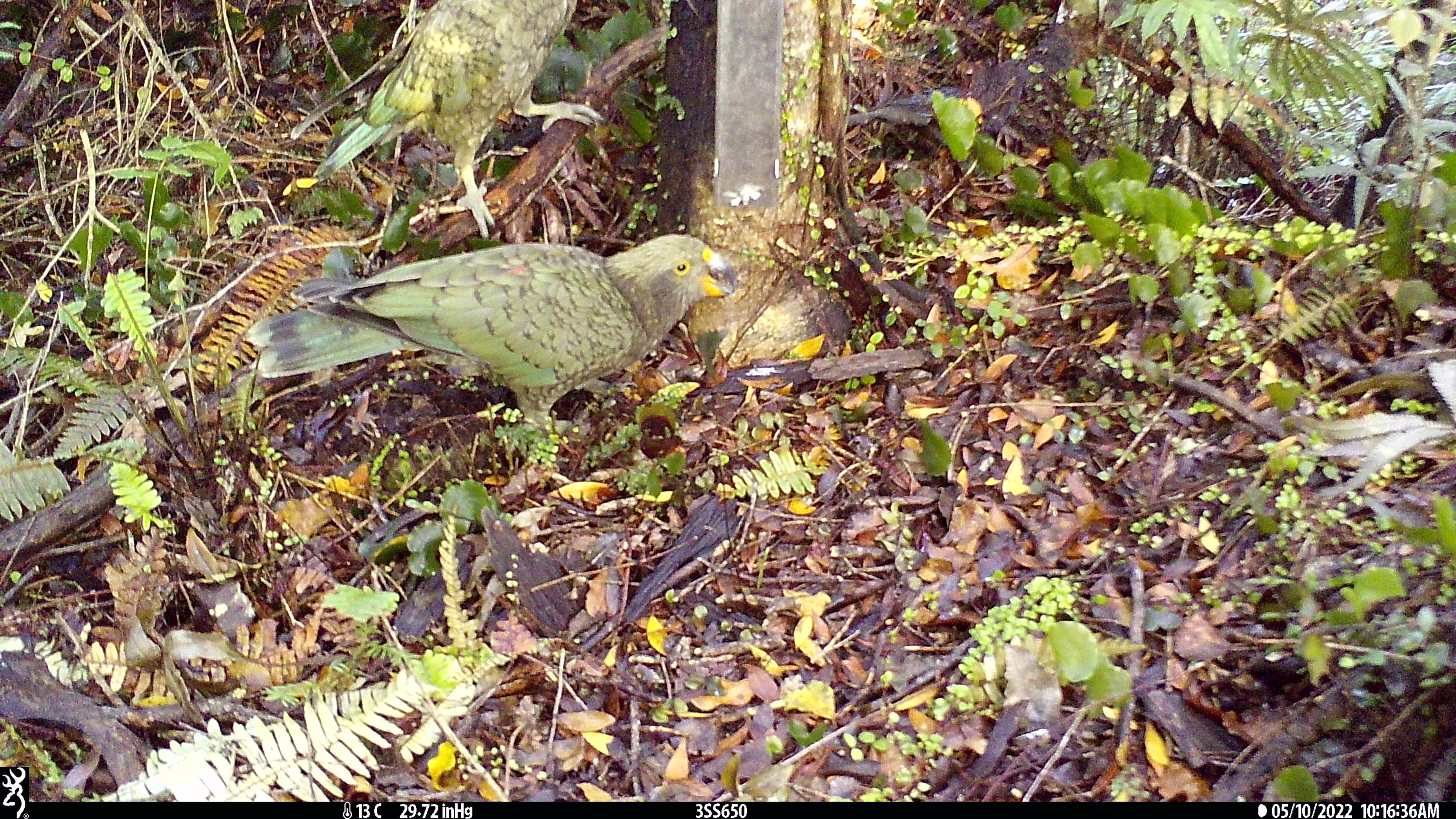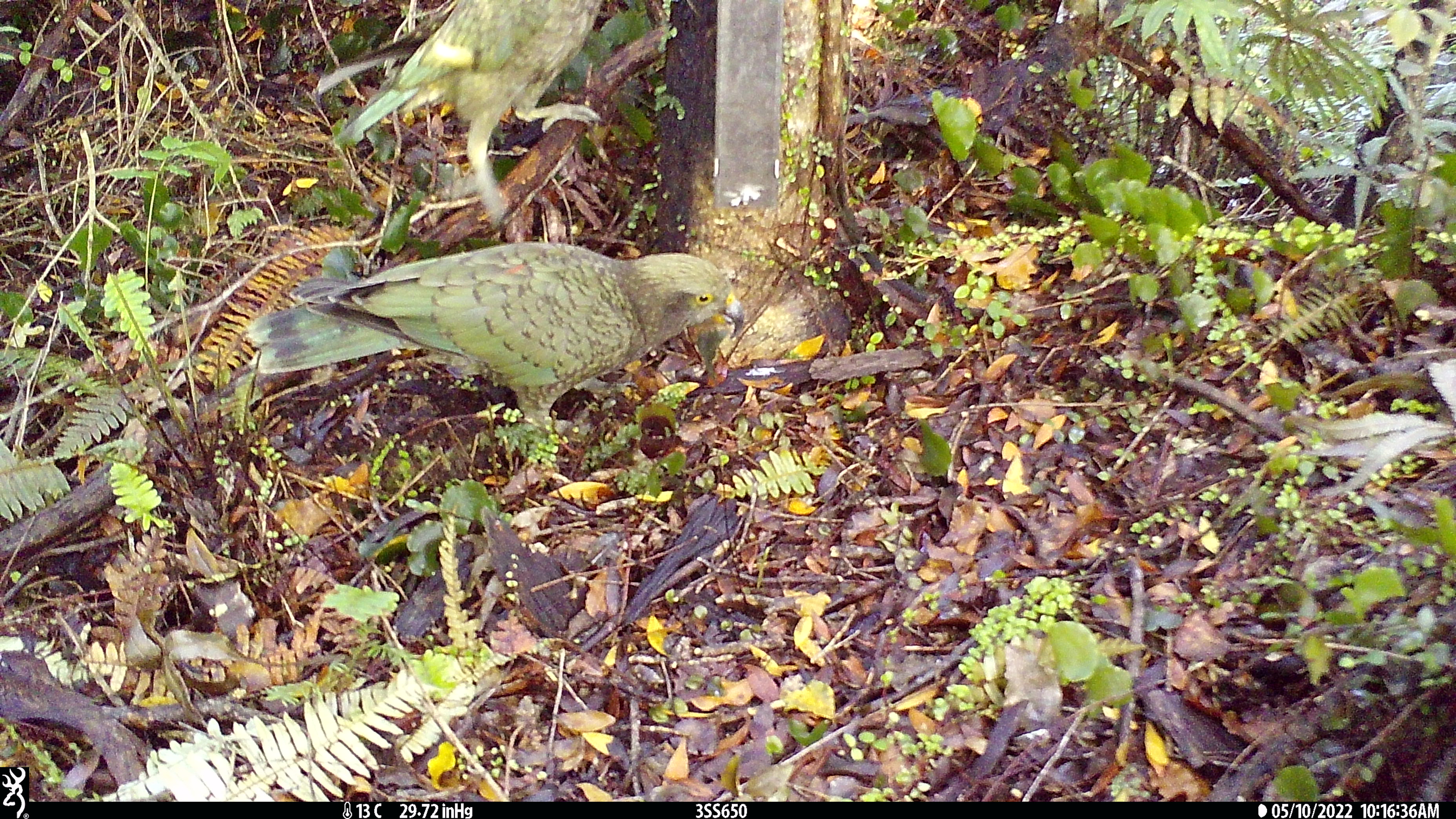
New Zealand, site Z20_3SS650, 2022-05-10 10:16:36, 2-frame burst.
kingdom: Animalia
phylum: Chordata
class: Aves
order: Psittaciformes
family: Strigopidae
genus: Nestor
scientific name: Nestor notabilis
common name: kea